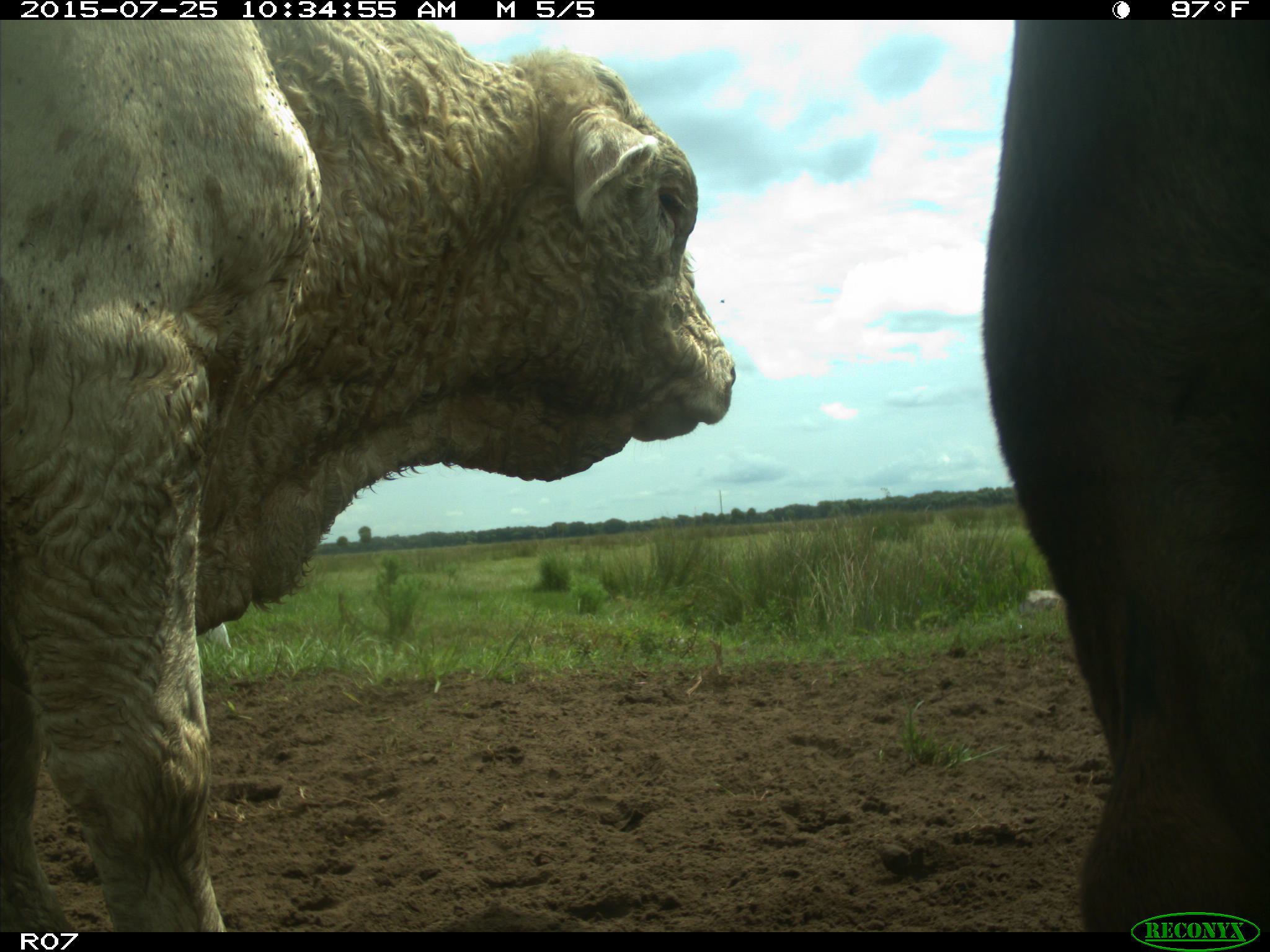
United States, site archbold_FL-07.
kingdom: Animalia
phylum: Chordata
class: Mammalia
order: Artiodactyla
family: Bovidae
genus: Bos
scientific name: Bos taurus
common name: domestic cow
Bos taurus (domestic cow).